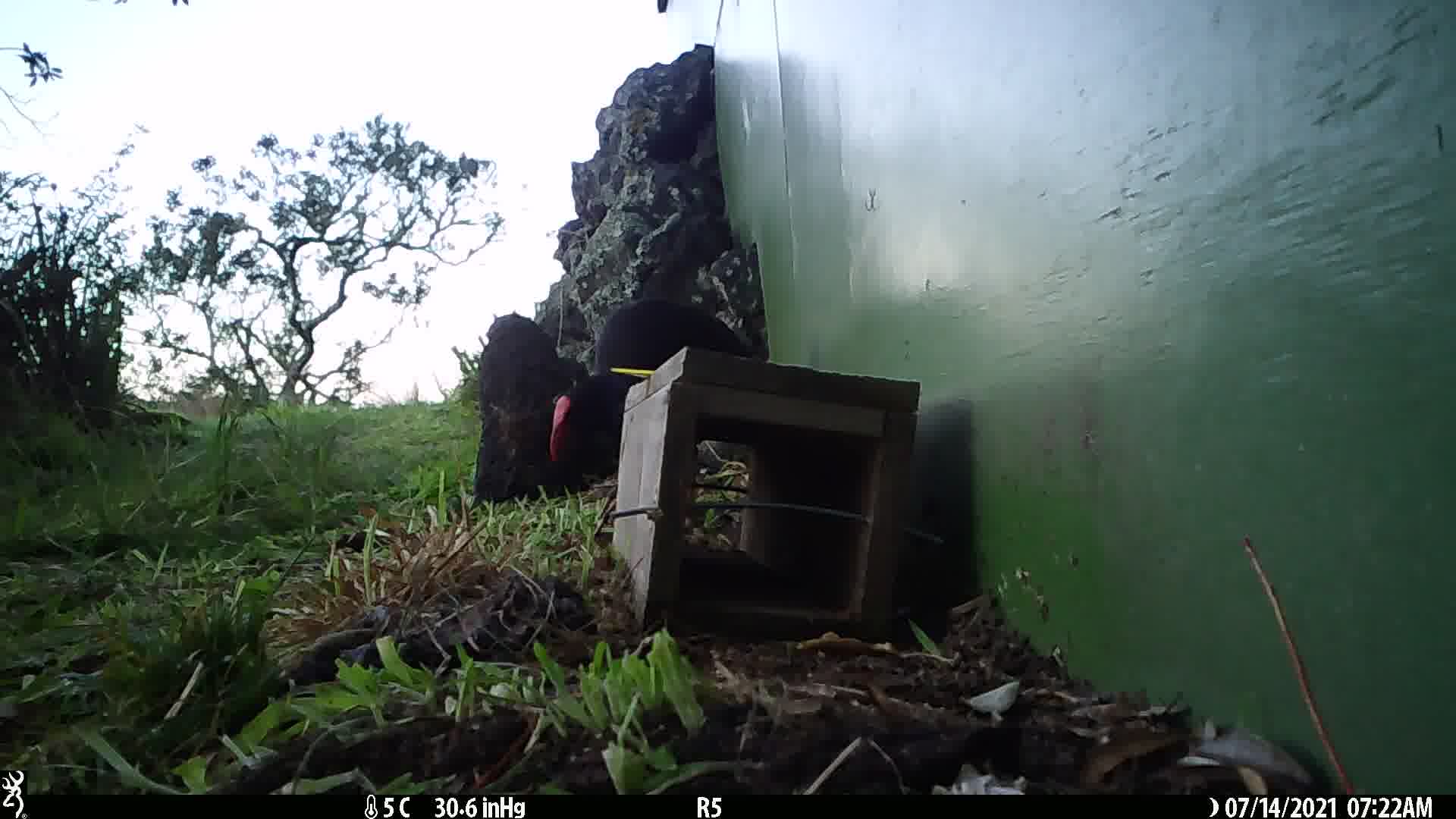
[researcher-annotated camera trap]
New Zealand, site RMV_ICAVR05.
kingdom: Animalia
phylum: Chordata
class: Aves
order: Gruiformes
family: Rallidae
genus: Porphyrio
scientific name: Porphyrio melanotus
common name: australasian swamphen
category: pukeko